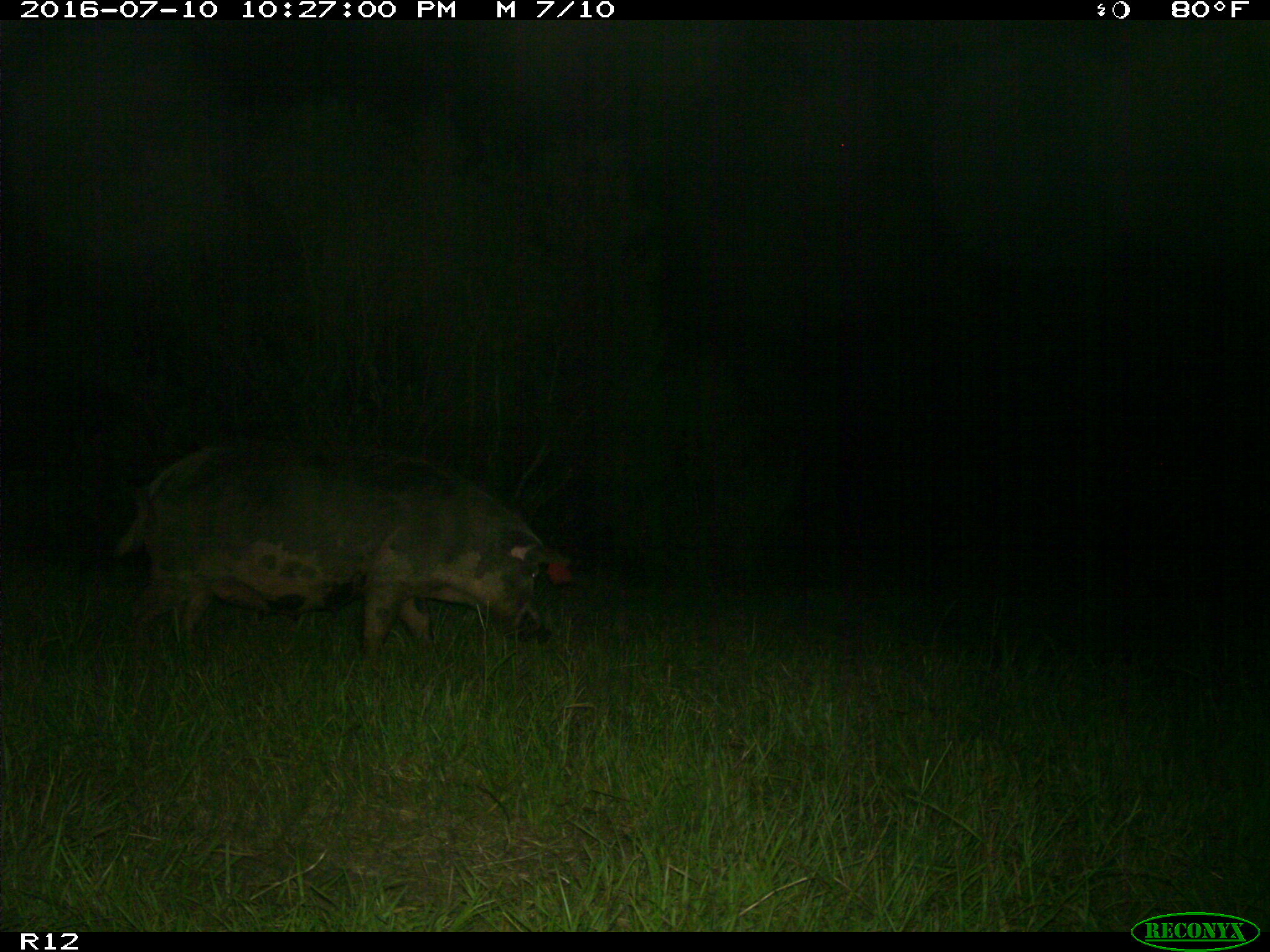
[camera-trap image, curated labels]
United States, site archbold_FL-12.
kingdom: Animalia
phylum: Chordata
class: Mammalia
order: Artiodactyla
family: Suidae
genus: Sus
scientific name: Sus scrofa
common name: wild boar